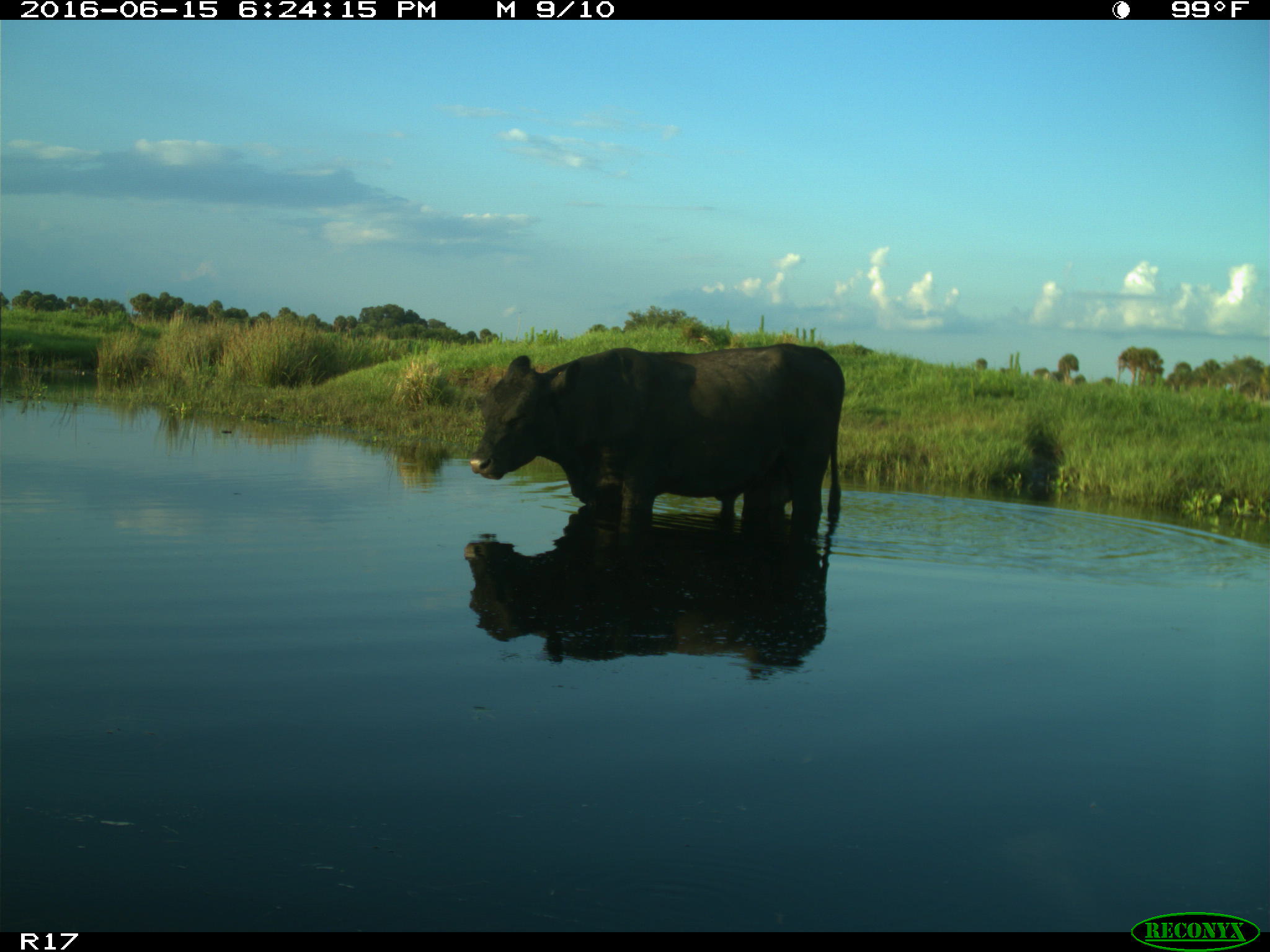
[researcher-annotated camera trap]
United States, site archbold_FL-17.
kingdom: Animalia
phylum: Chordata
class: Mammalia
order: Artiodactyla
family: Bovidae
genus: Bos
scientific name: Bos taurus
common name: domestic cow